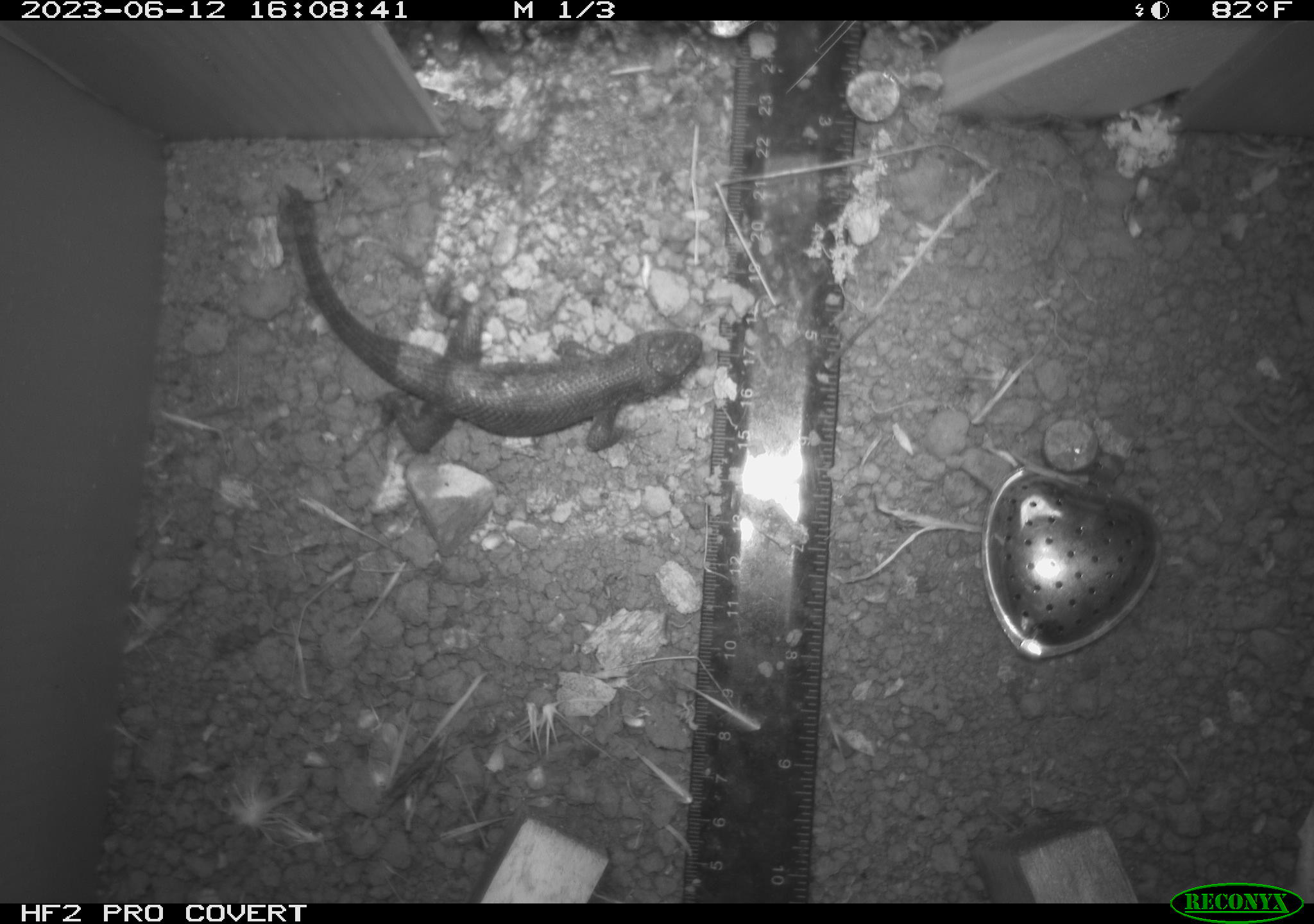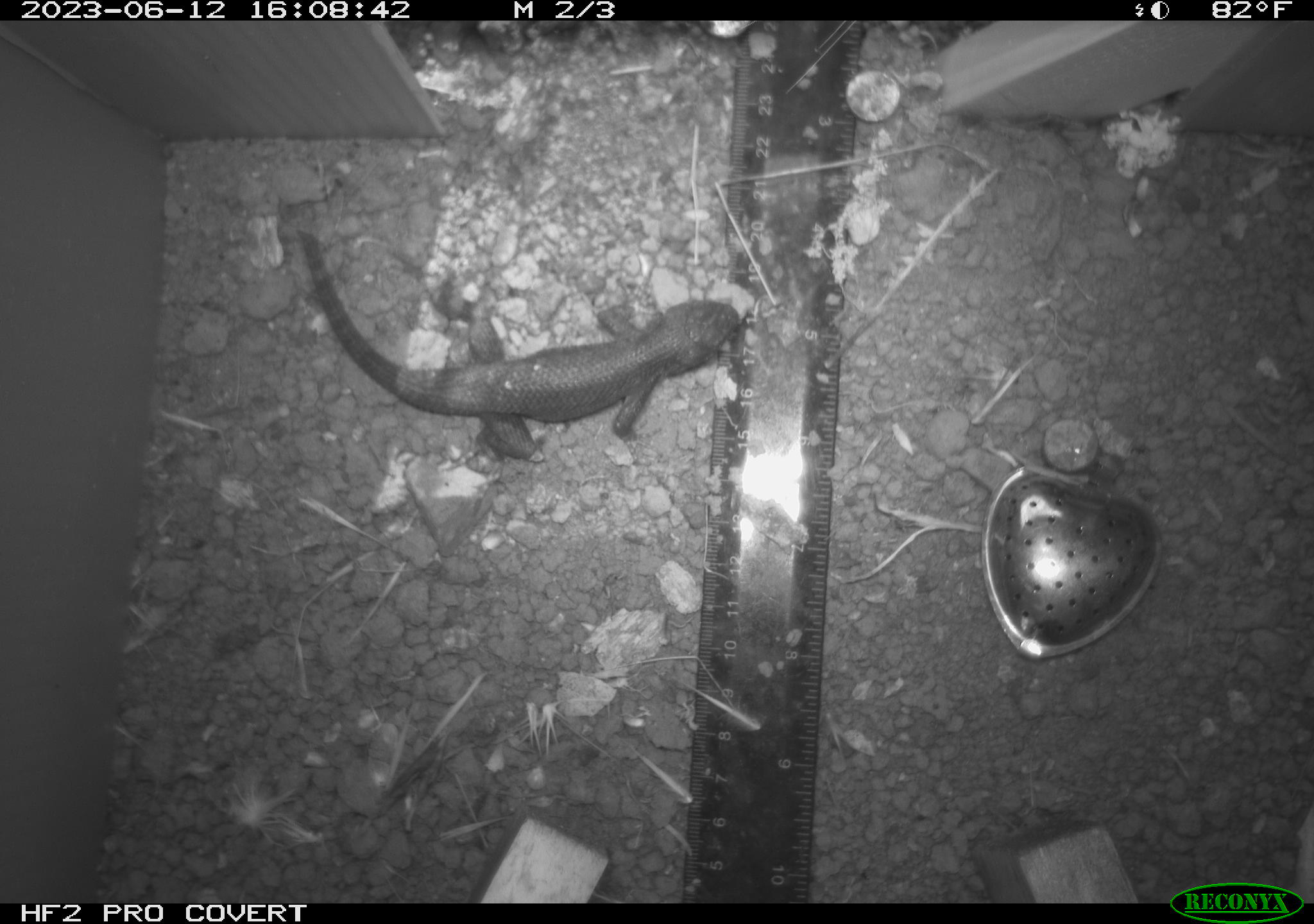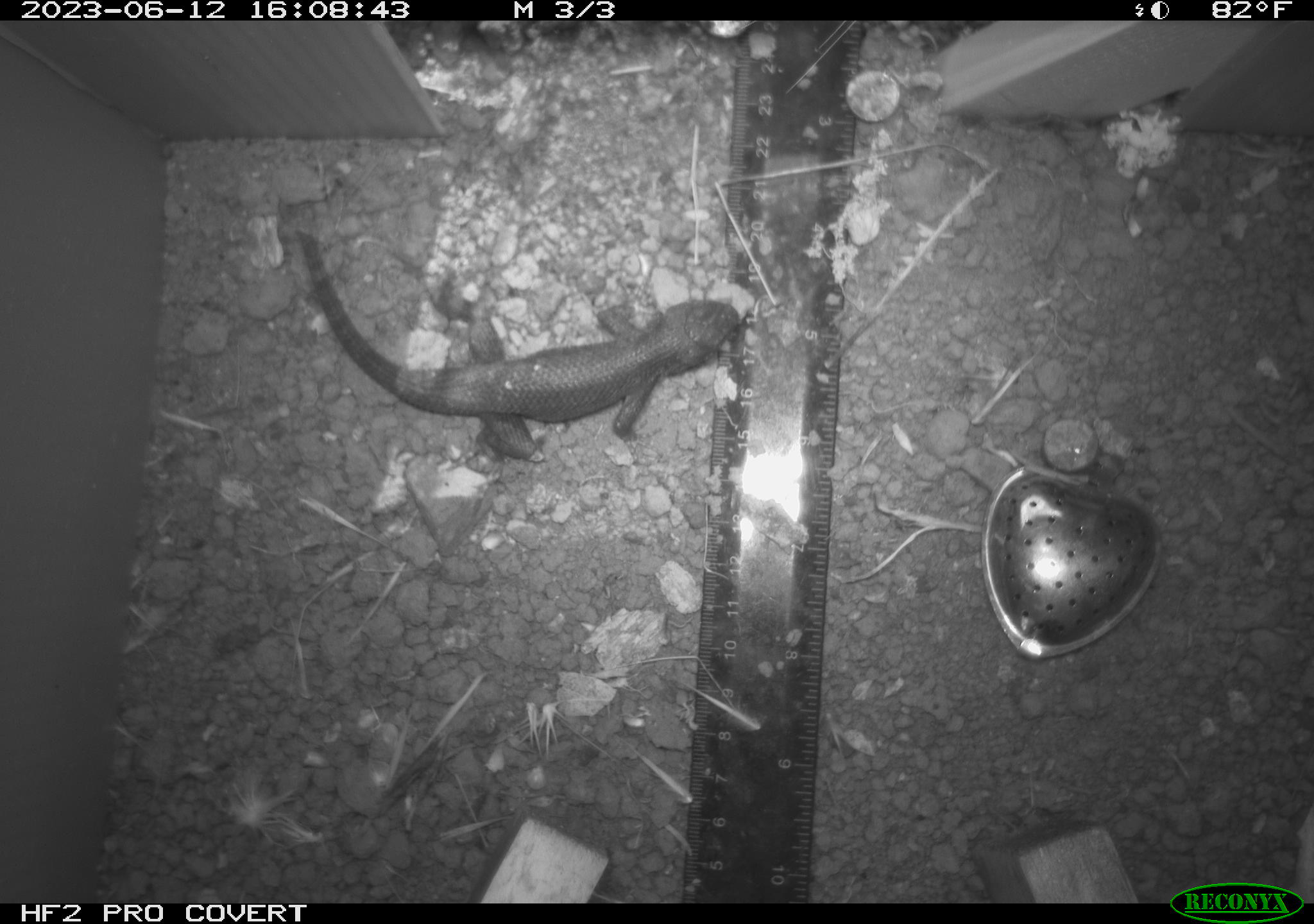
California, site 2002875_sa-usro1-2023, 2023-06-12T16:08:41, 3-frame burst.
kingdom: Animalia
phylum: Chordata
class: Reptilia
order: Squamata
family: Phrynosomatidae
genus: Sceloporus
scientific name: Sceloporus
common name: spiny lizards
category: sceloporus species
Sceloporus species (spiny lizards) (Sceloporus).